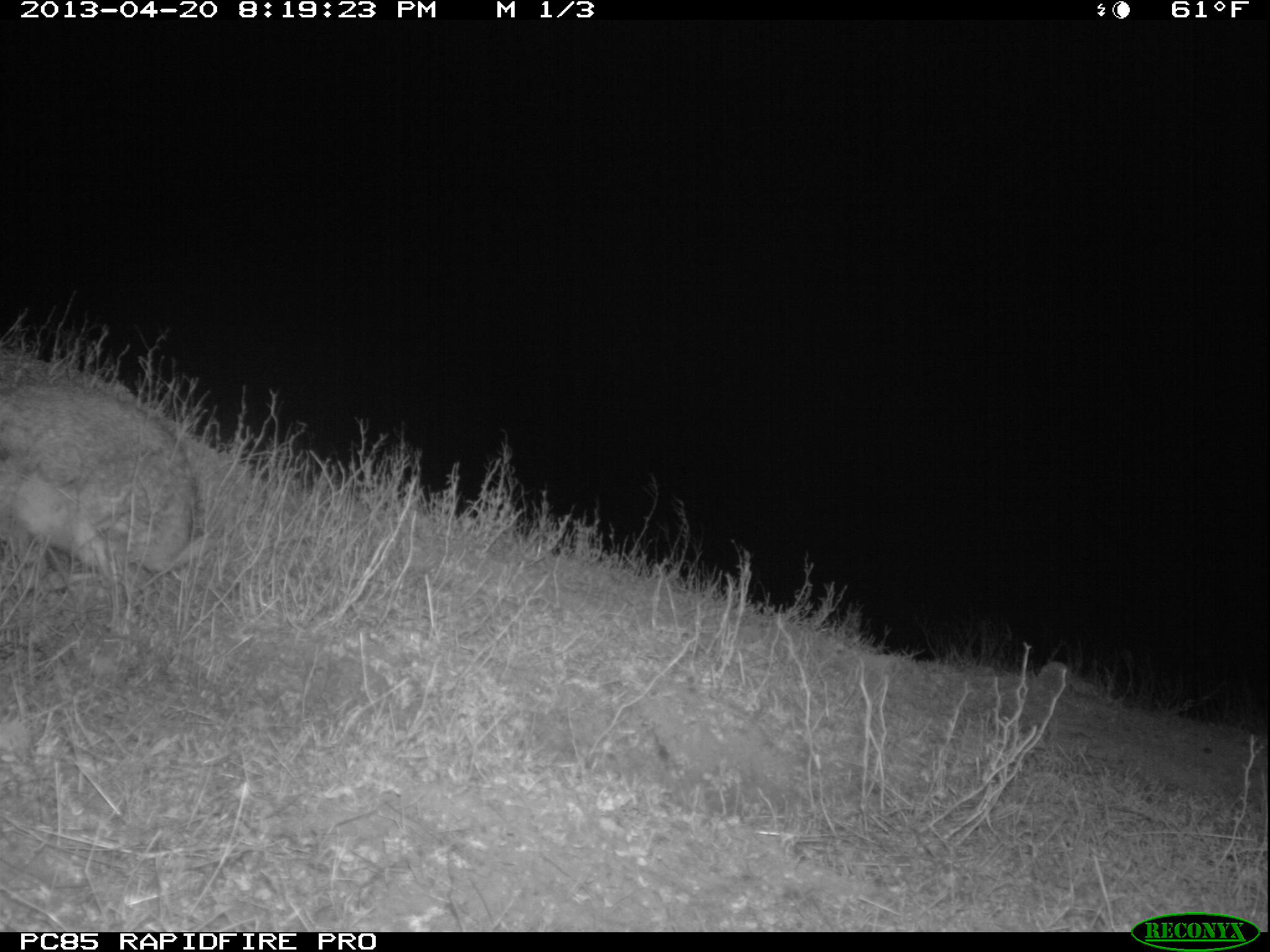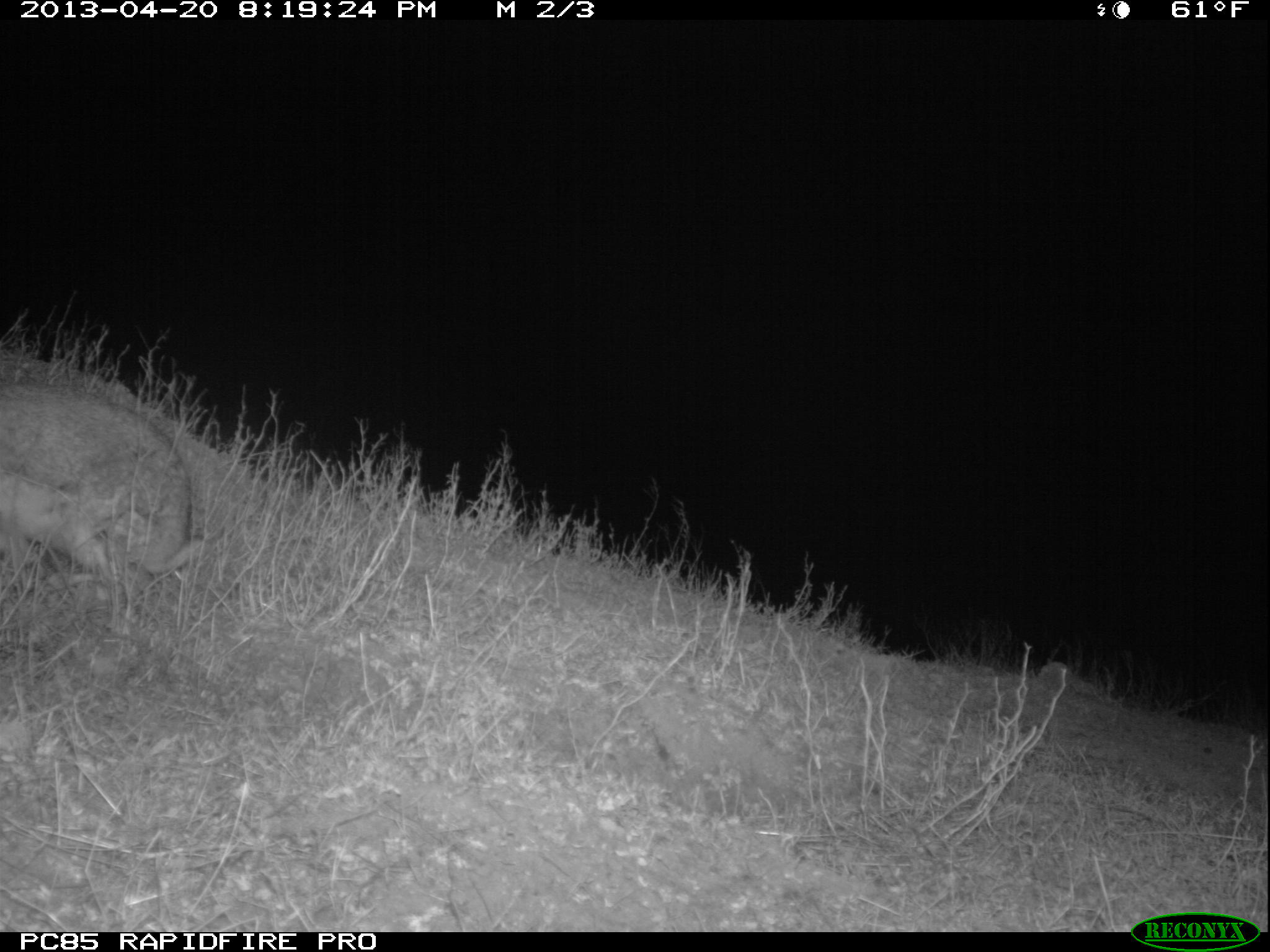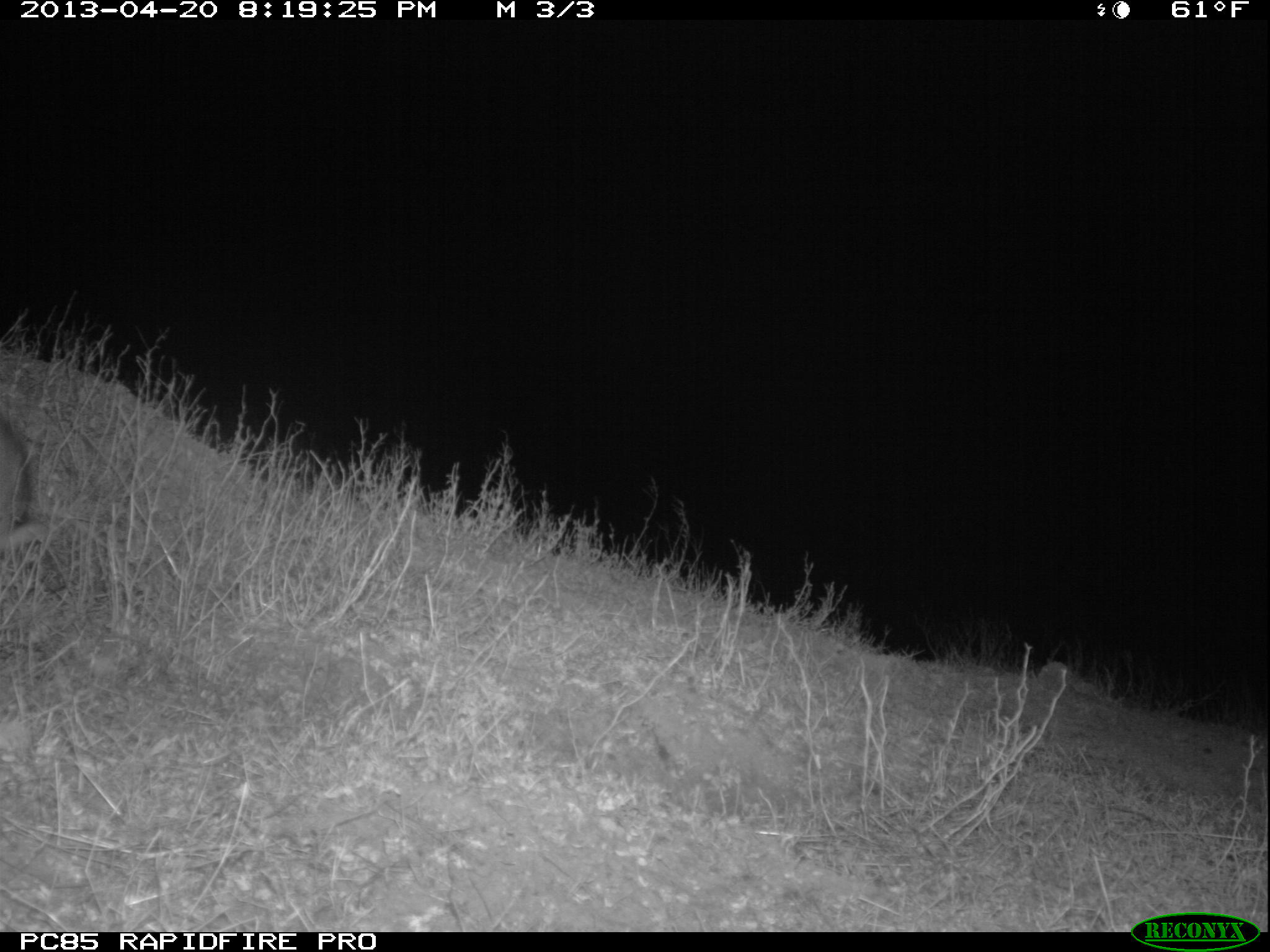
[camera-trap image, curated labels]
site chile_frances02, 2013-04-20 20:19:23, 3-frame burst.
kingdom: Animalia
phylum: Chordata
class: Mammalia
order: Lagomorpha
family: Leporidae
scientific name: Leporidae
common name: rabbits and hares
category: rabbit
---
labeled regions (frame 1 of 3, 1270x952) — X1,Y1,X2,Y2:
rabbit: 0,337,204,631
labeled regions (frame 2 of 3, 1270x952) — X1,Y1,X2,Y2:
rabbit: 0,343,203,622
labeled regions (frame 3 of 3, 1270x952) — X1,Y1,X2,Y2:
rabbit: 0,406,52,559